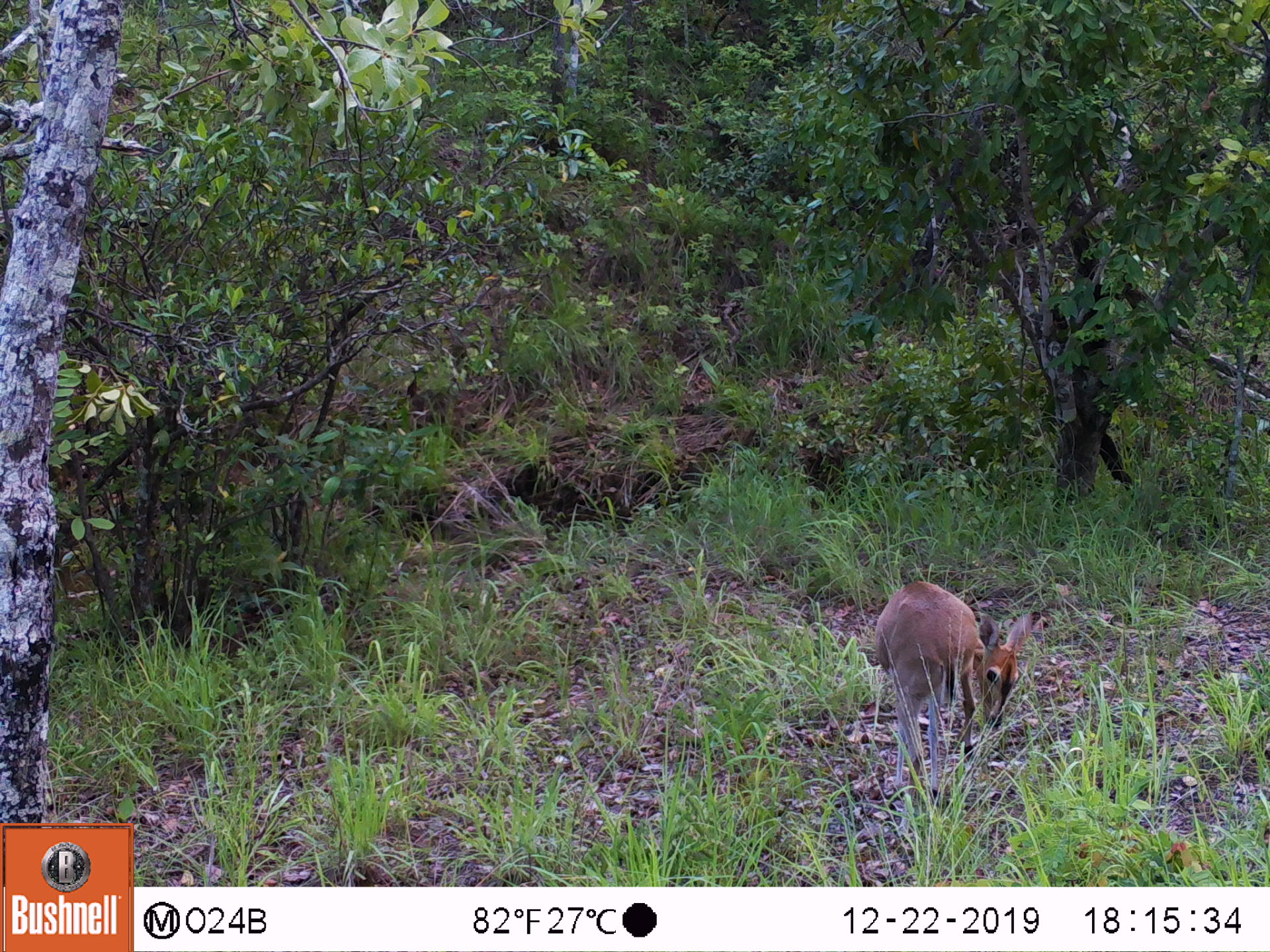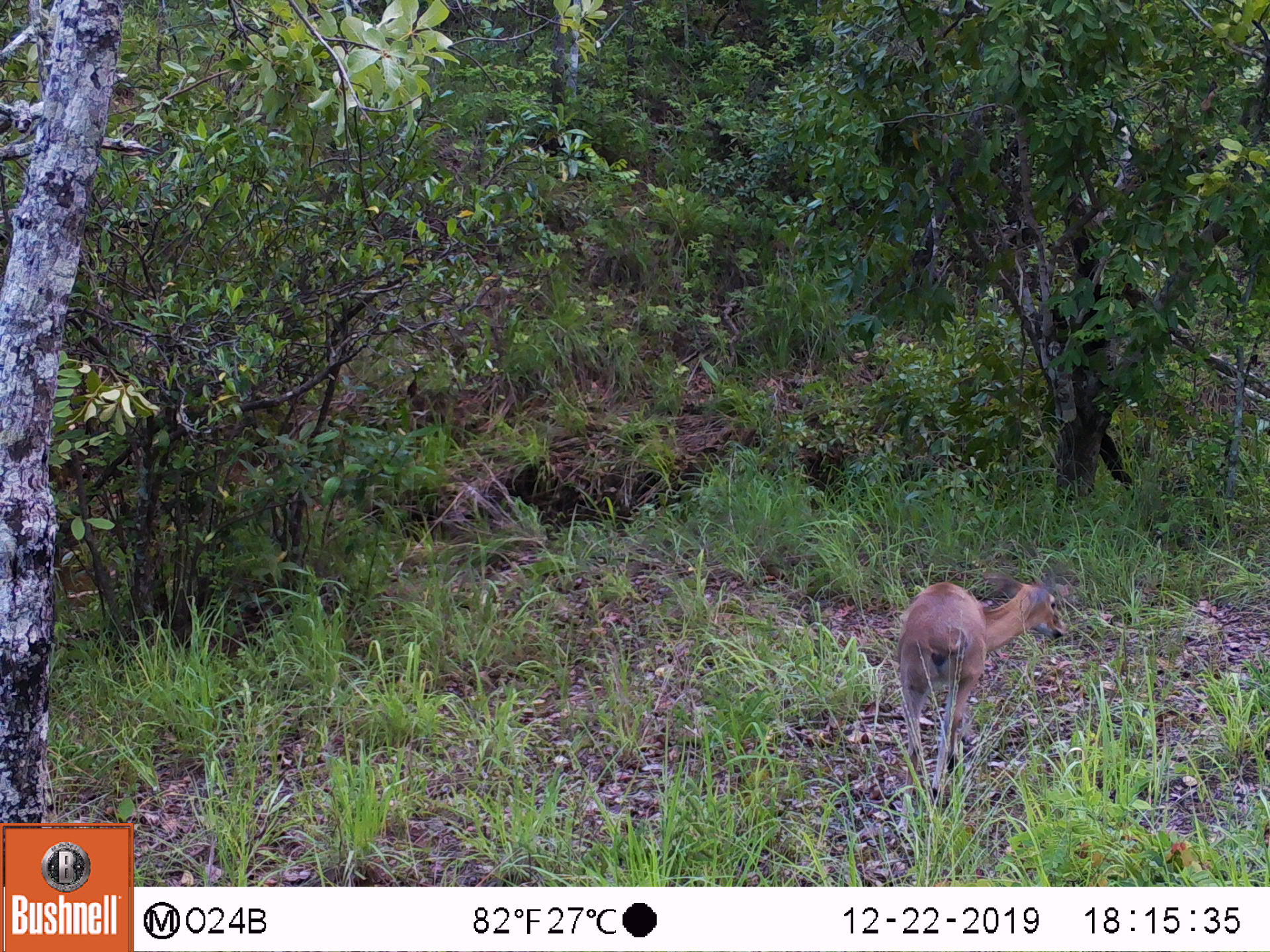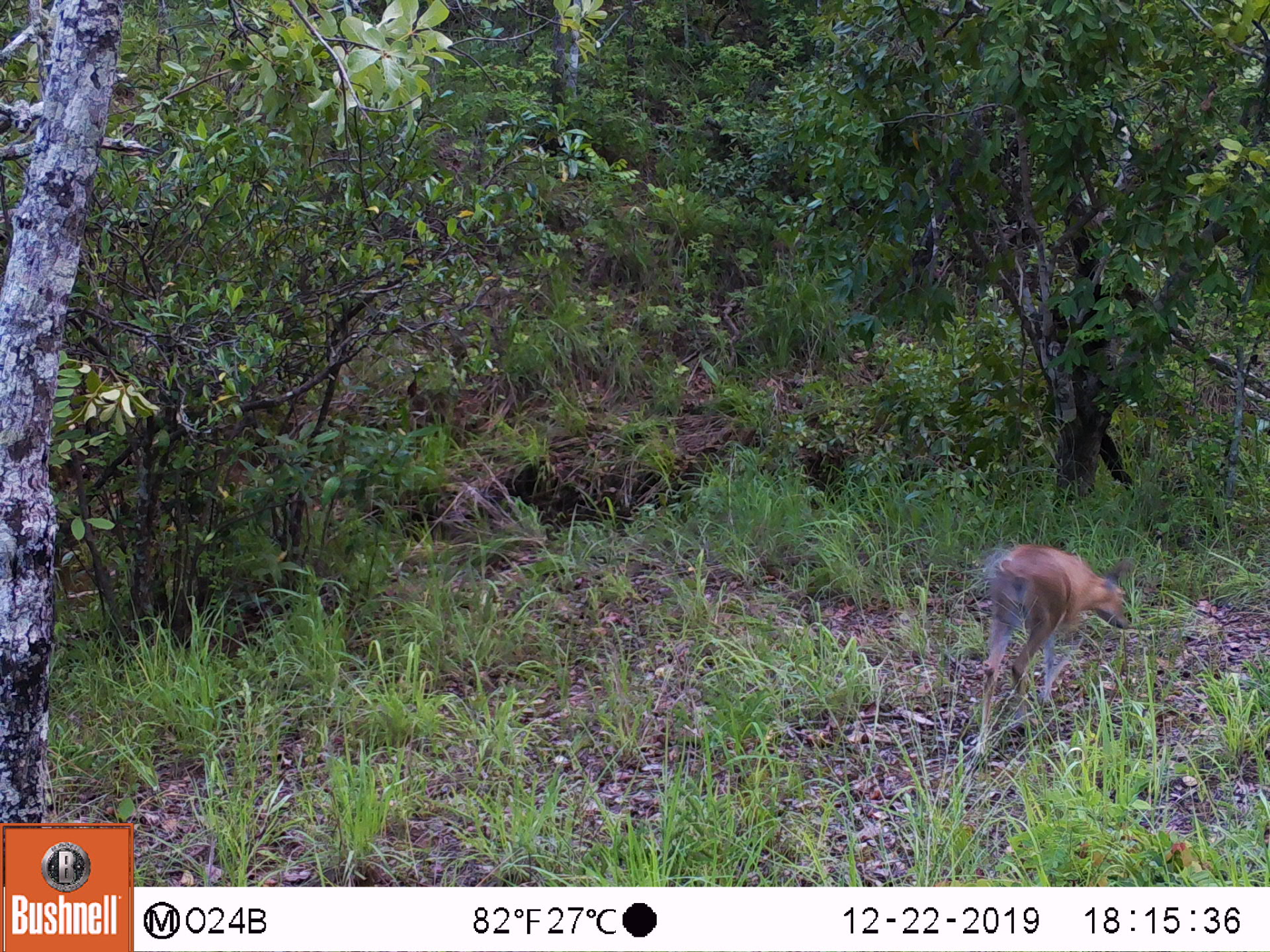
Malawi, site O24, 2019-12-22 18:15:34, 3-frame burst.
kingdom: Animalia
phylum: Chordata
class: Mammalia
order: Artiodactyla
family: Bovidae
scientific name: Antilopinae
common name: small antelope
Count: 1.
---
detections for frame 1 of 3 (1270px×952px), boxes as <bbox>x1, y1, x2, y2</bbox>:
small antelope: <bbox>857, 569, 1046, 810</bbox>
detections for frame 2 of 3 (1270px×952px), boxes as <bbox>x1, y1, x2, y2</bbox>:
small antelope: <bbox>872, 549, 1075, 849</bbox>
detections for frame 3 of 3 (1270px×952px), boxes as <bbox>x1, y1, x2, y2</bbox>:
small antelope: <bbox>952, 525, 1141, 770</bbox>